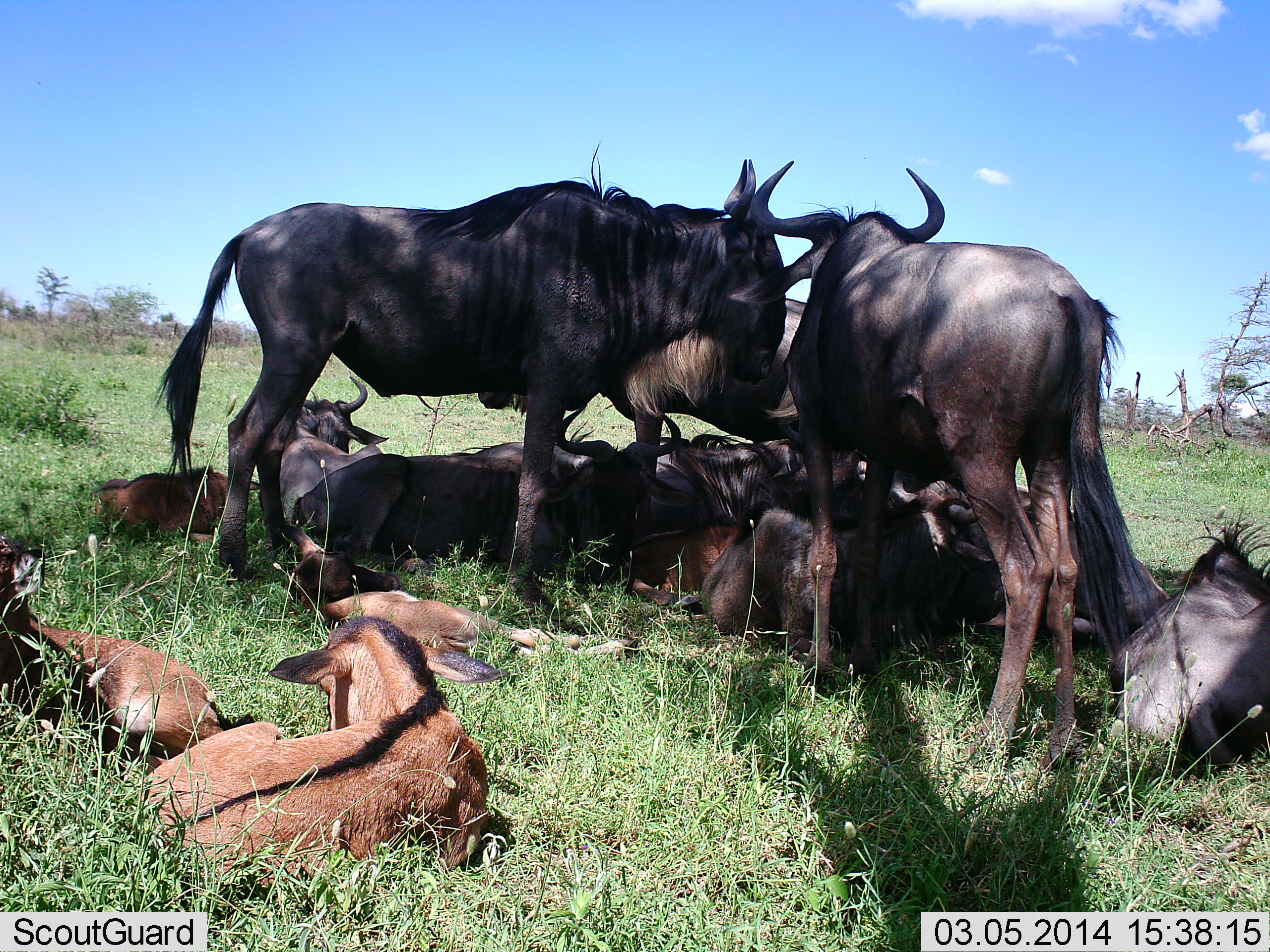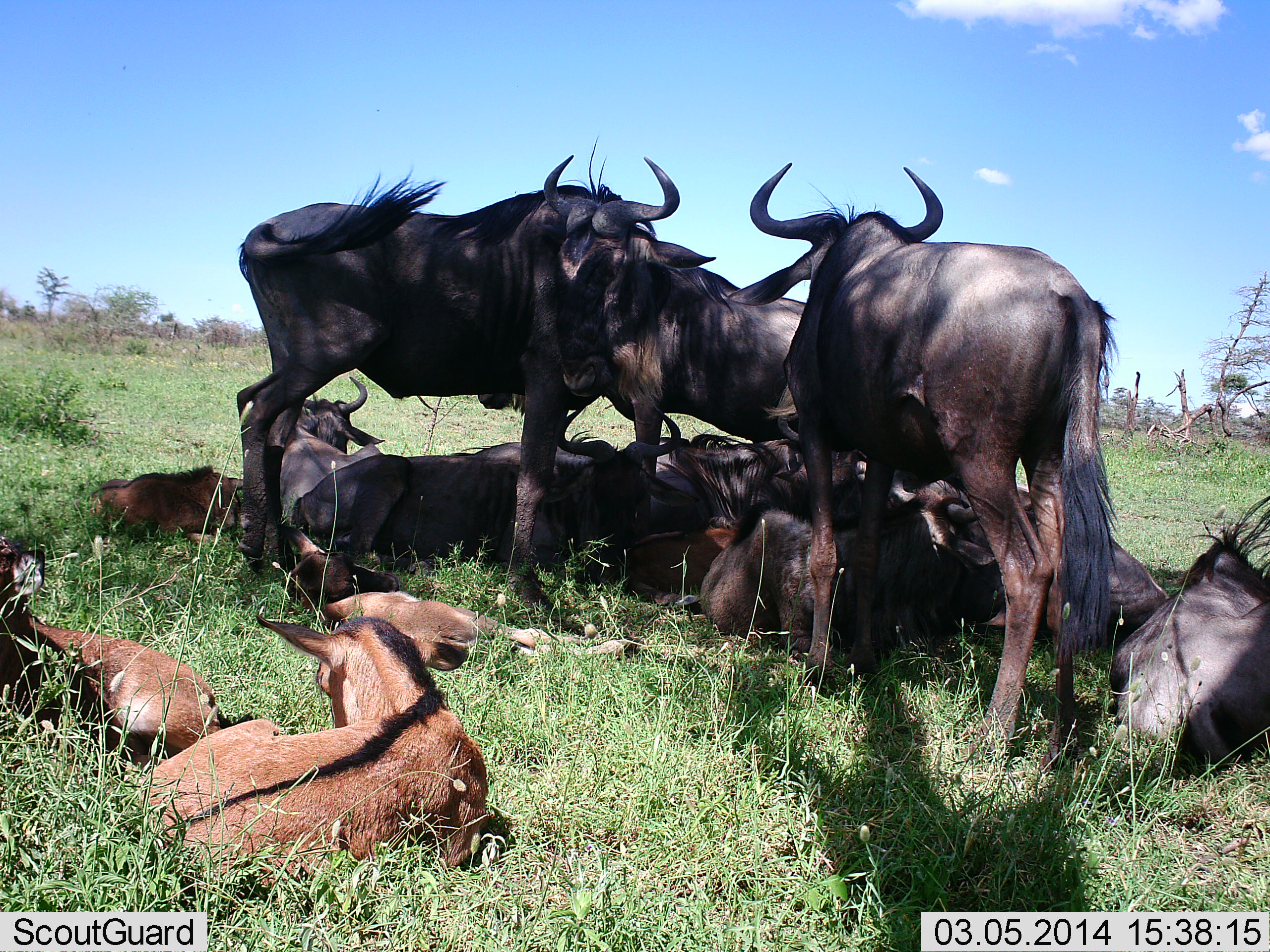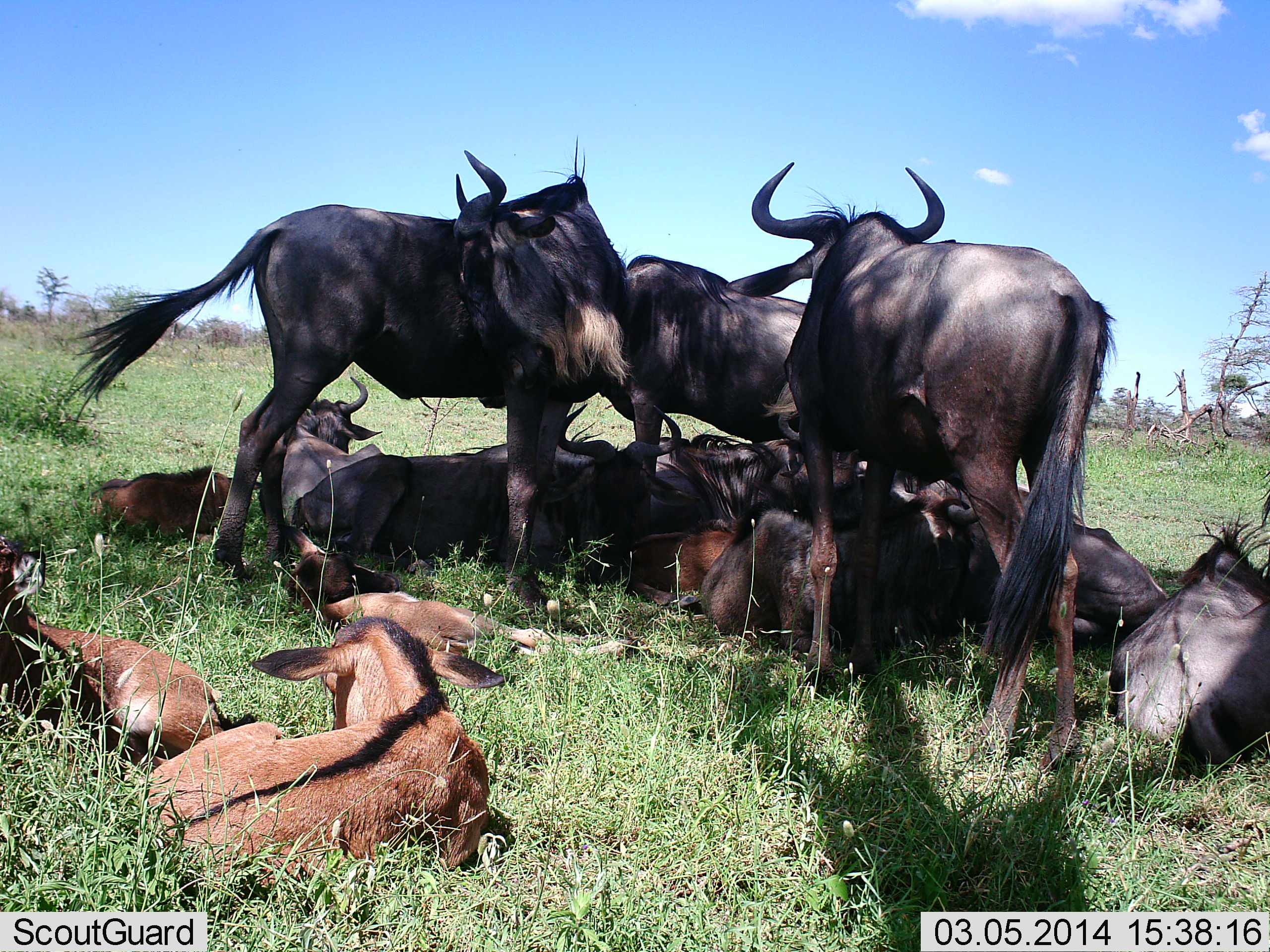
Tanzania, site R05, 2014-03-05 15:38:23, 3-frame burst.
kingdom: Animalia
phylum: Chordata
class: Mammalia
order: Artiodactyla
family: Bovidae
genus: Connochaetes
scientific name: Connochaetes taurinus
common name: blue wildebeest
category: wildebeest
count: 11-50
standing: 50%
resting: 90%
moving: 0%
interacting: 10%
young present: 70%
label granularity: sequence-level